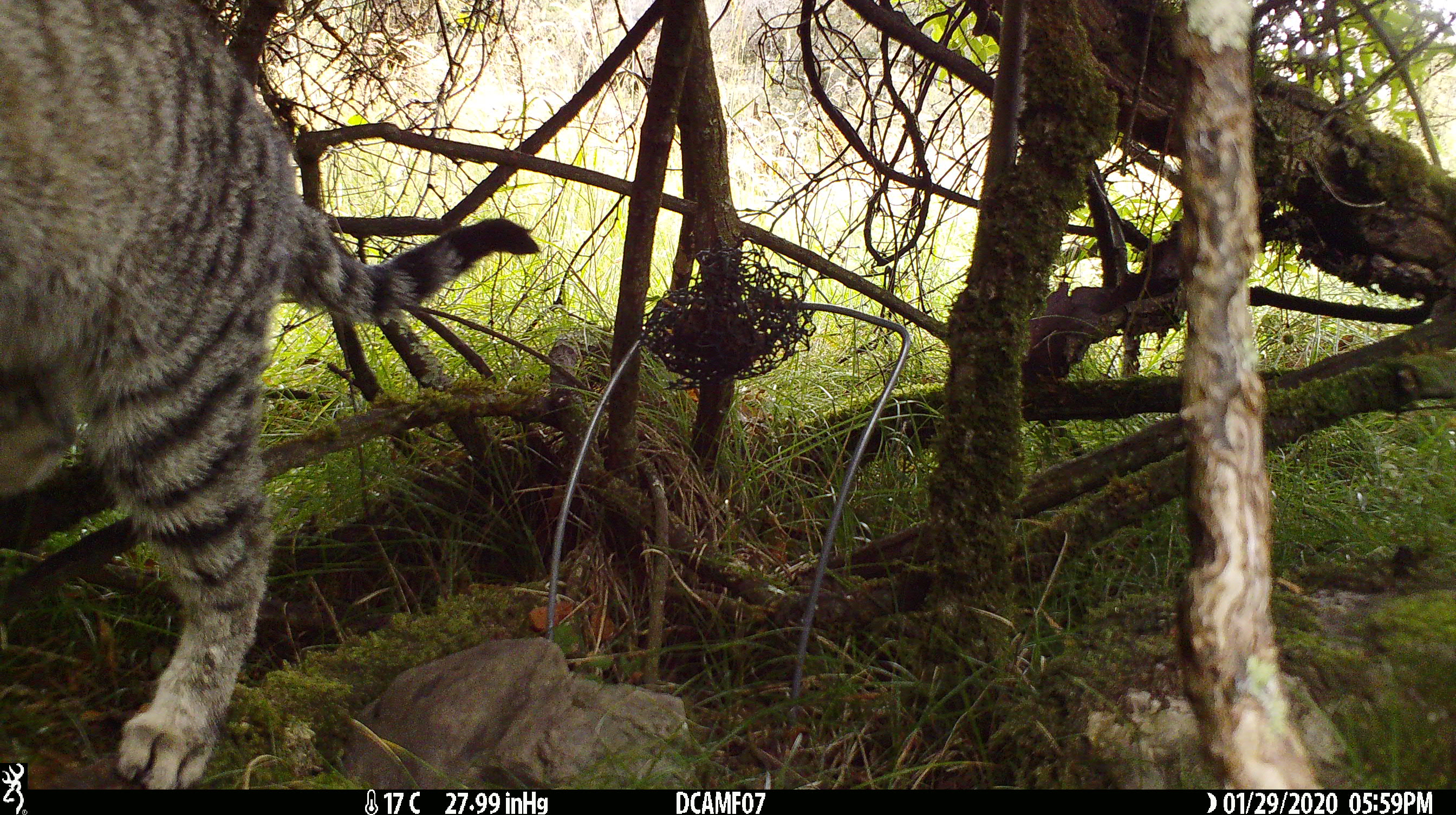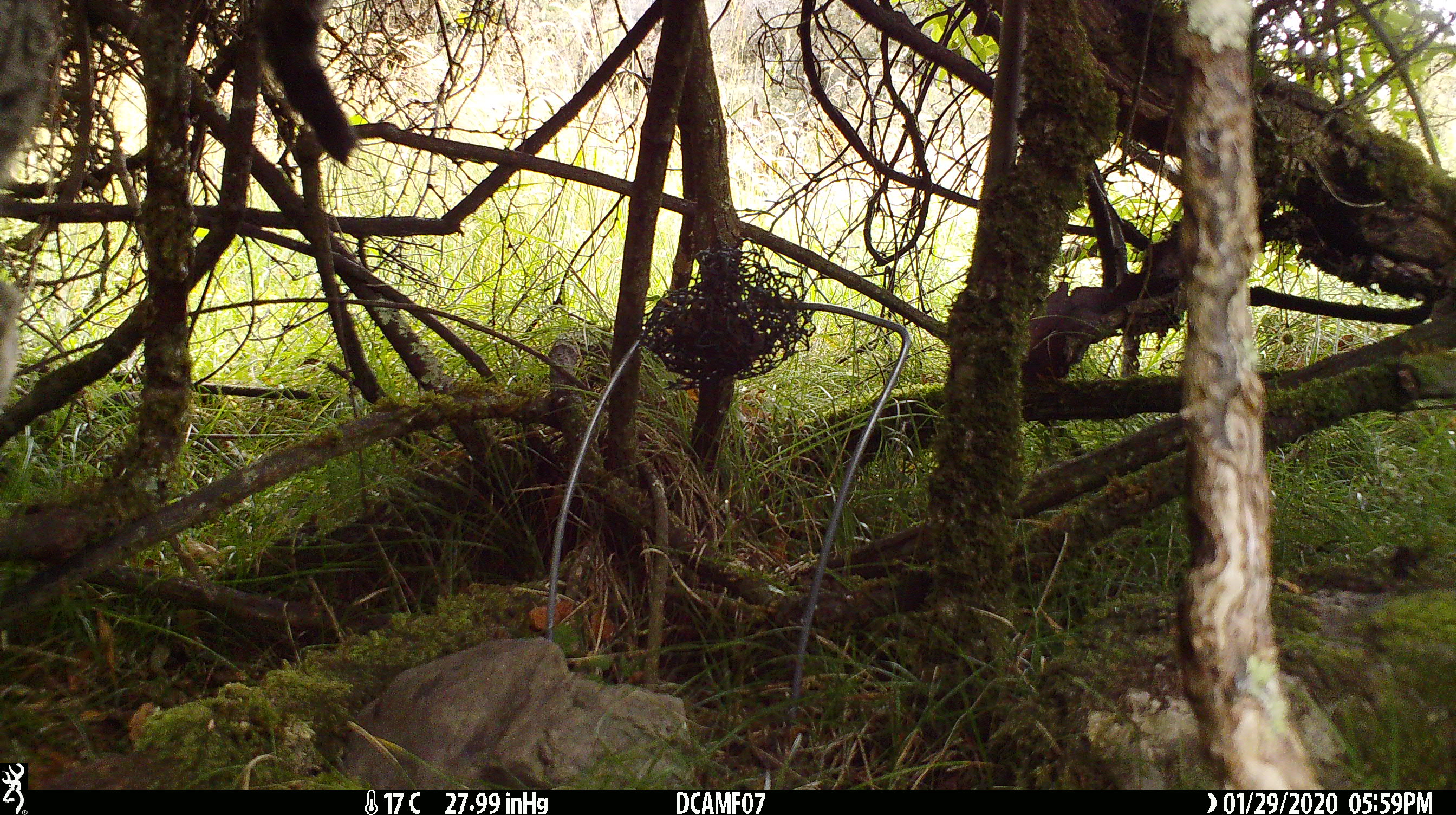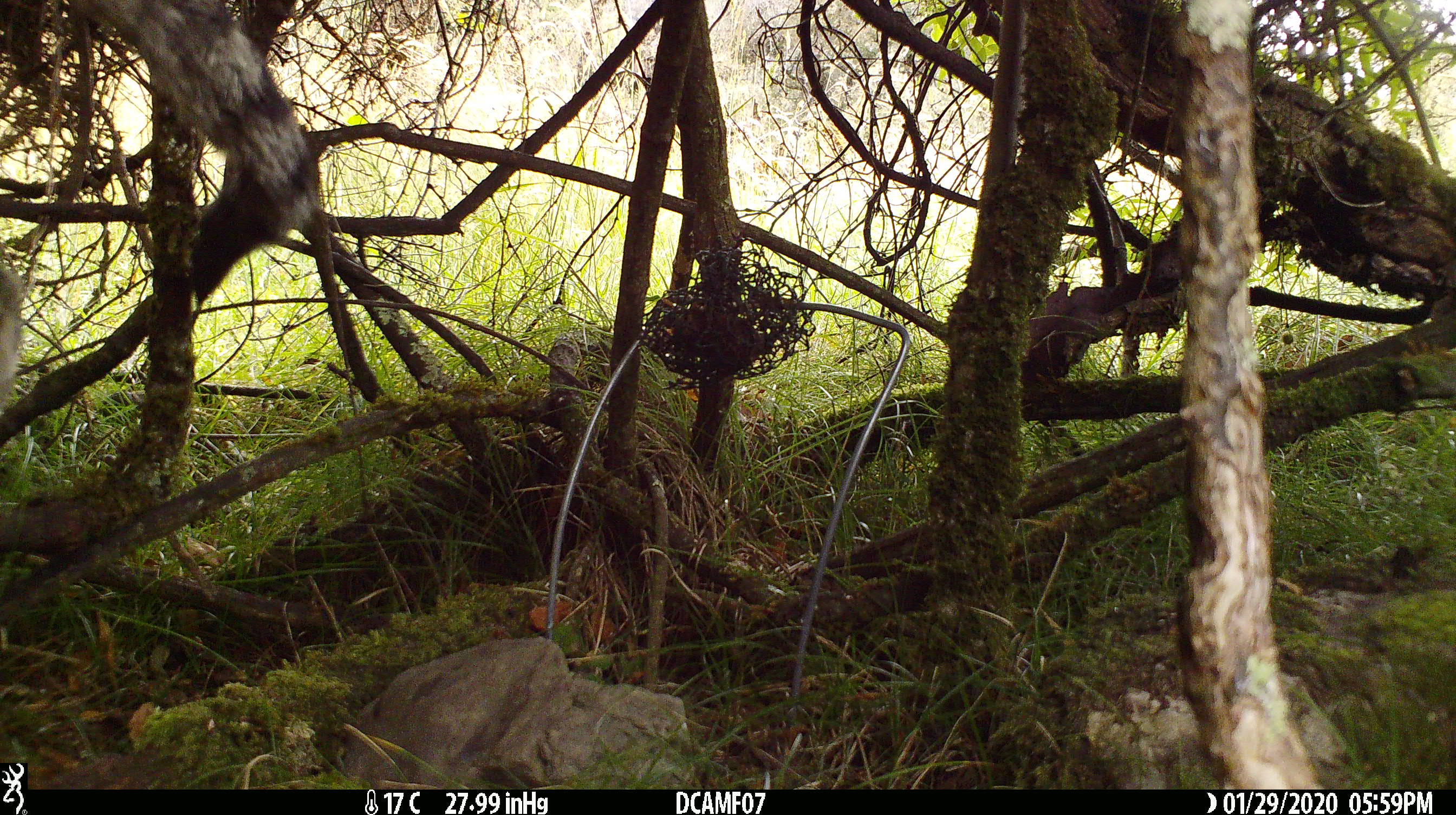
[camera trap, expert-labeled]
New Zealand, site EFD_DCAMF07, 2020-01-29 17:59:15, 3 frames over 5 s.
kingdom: Animalia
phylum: Chordata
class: Mammalia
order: Carnivora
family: Felidae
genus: Felis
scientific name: Felis catus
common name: domestic cat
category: cat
Cat (domestic cat) (Felis catus).